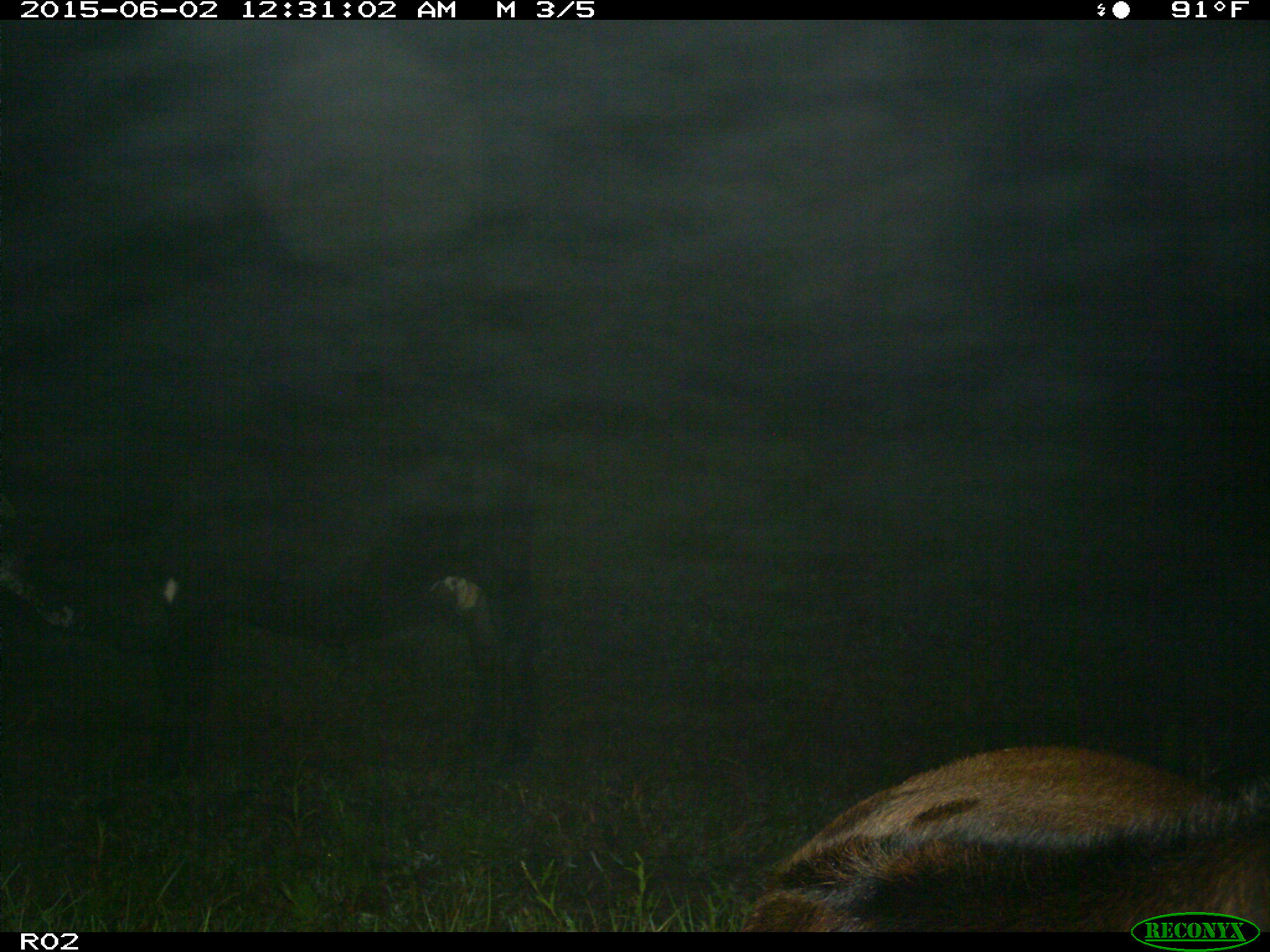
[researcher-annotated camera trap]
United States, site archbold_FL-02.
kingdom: Animalia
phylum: Chordata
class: Mammalia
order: Artiodactyla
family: Bovidae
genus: Bos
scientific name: Bos taurus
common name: domestic cow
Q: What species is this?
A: Bos taurus (domestic cow).